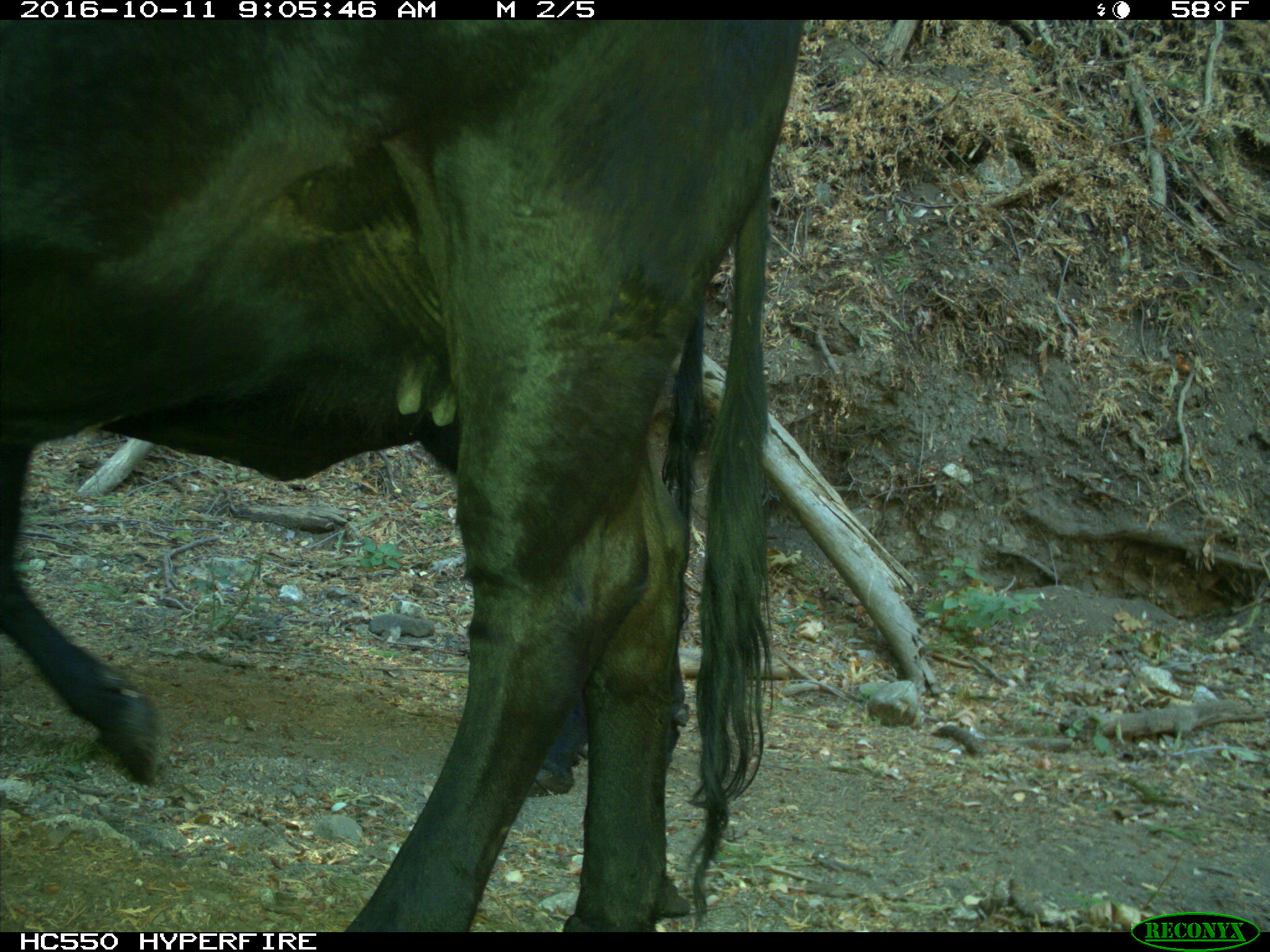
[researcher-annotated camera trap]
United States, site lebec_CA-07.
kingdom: Animalia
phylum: Chordata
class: Mammalia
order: Artiodactyla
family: Bovidae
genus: Bos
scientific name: Bos taurus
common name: domestic cow